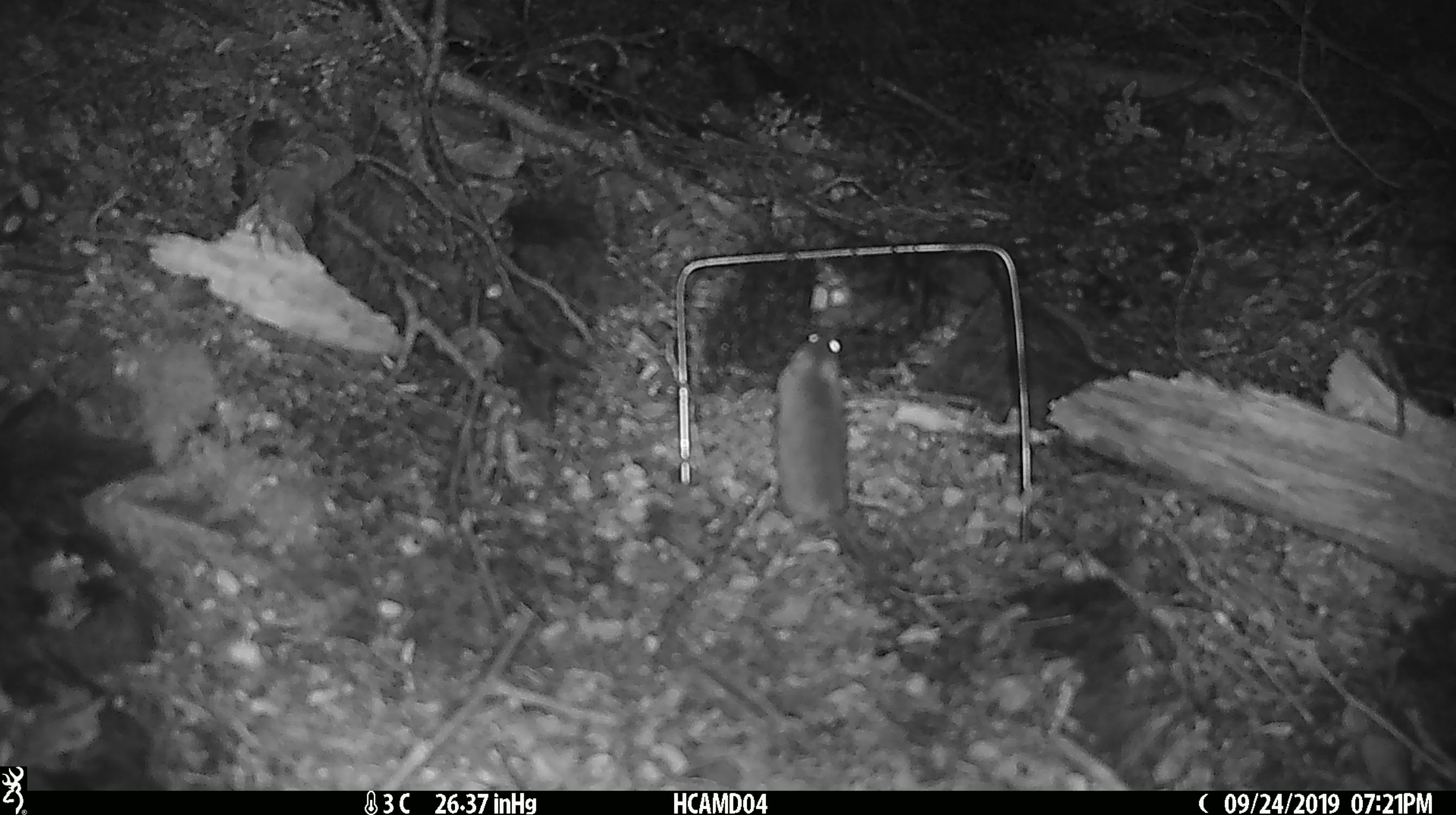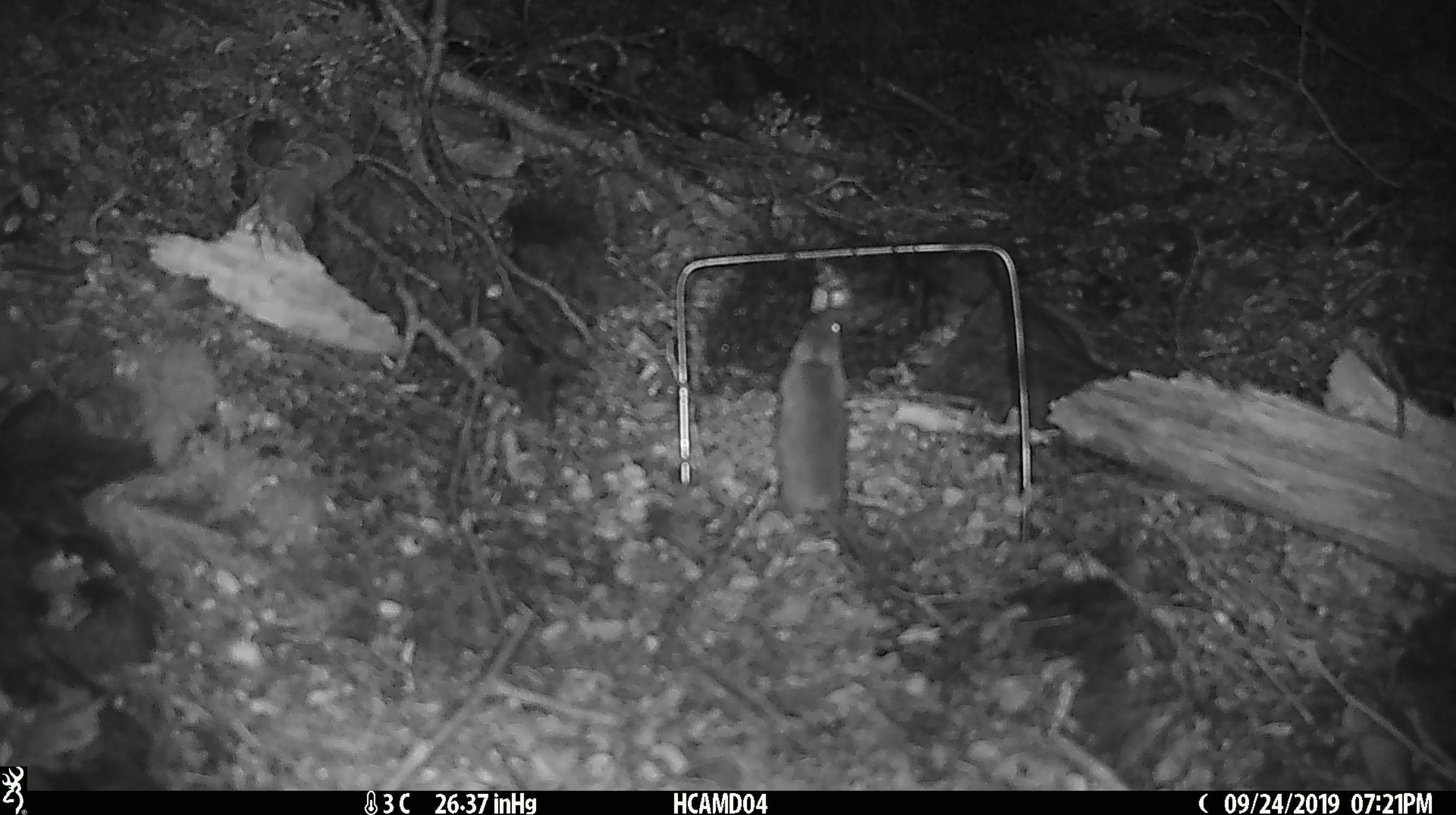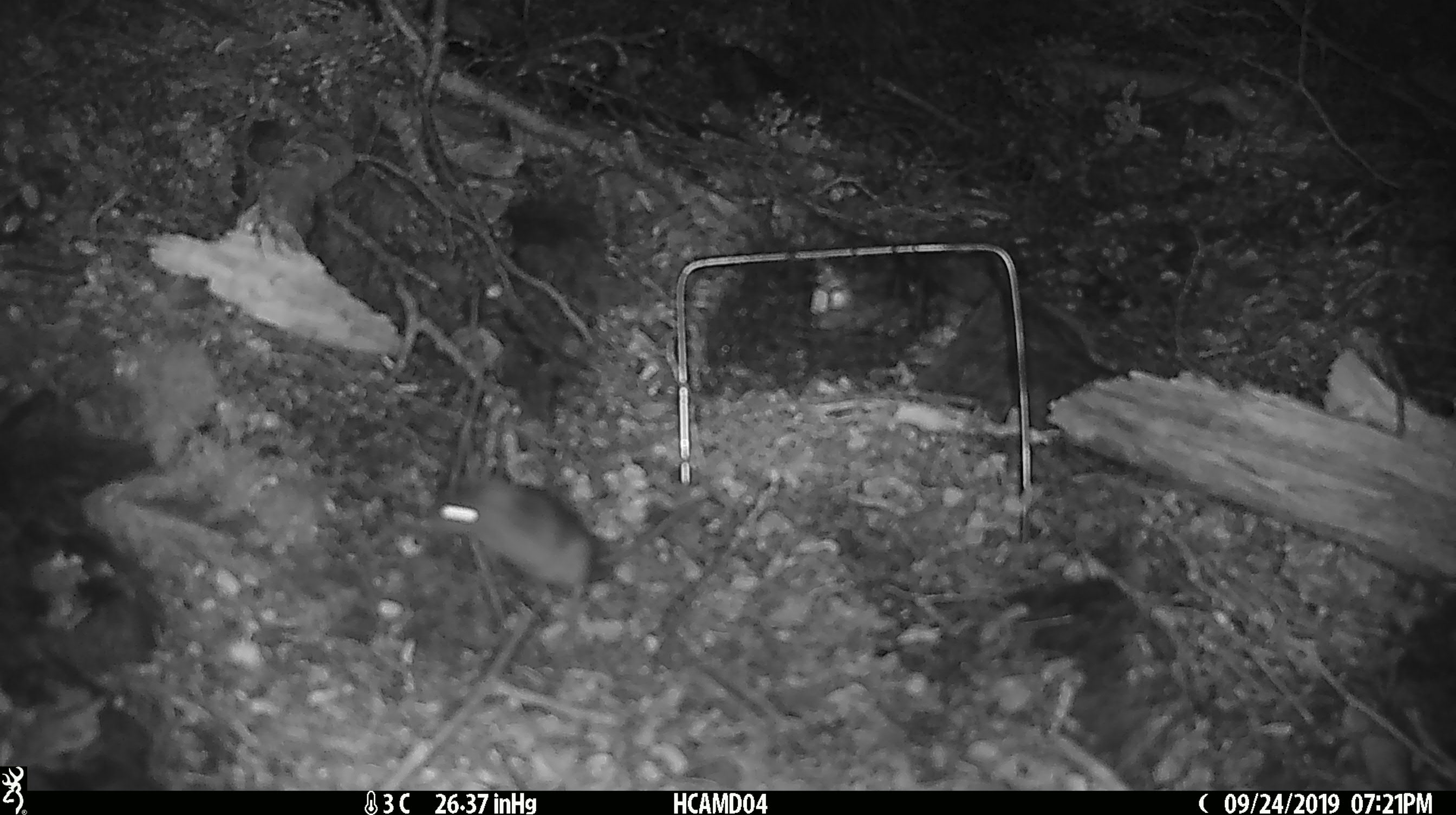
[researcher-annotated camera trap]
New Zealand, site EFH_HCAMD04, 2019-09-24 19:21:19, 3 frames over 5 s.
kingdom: Animalia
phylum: Chordata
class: Mammalia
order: Rodentia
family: Muridae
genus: Mus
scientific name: Mus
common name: mouse